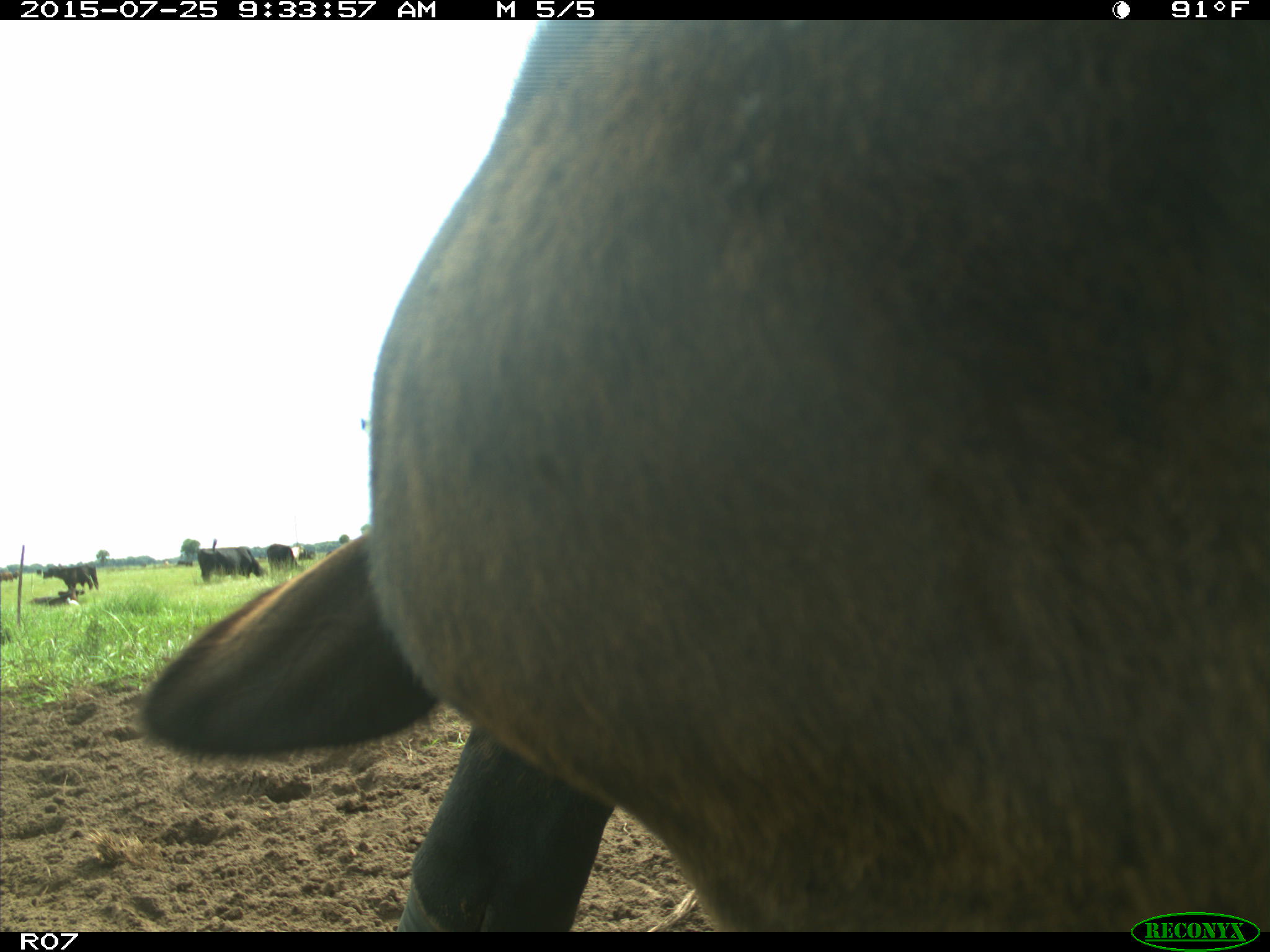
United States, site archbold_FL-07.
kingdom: Animalia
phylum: Chordata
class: Mammalia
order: Artiodactyla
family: Bovidae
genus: Bos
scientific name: Bos taurus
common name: domestic cow